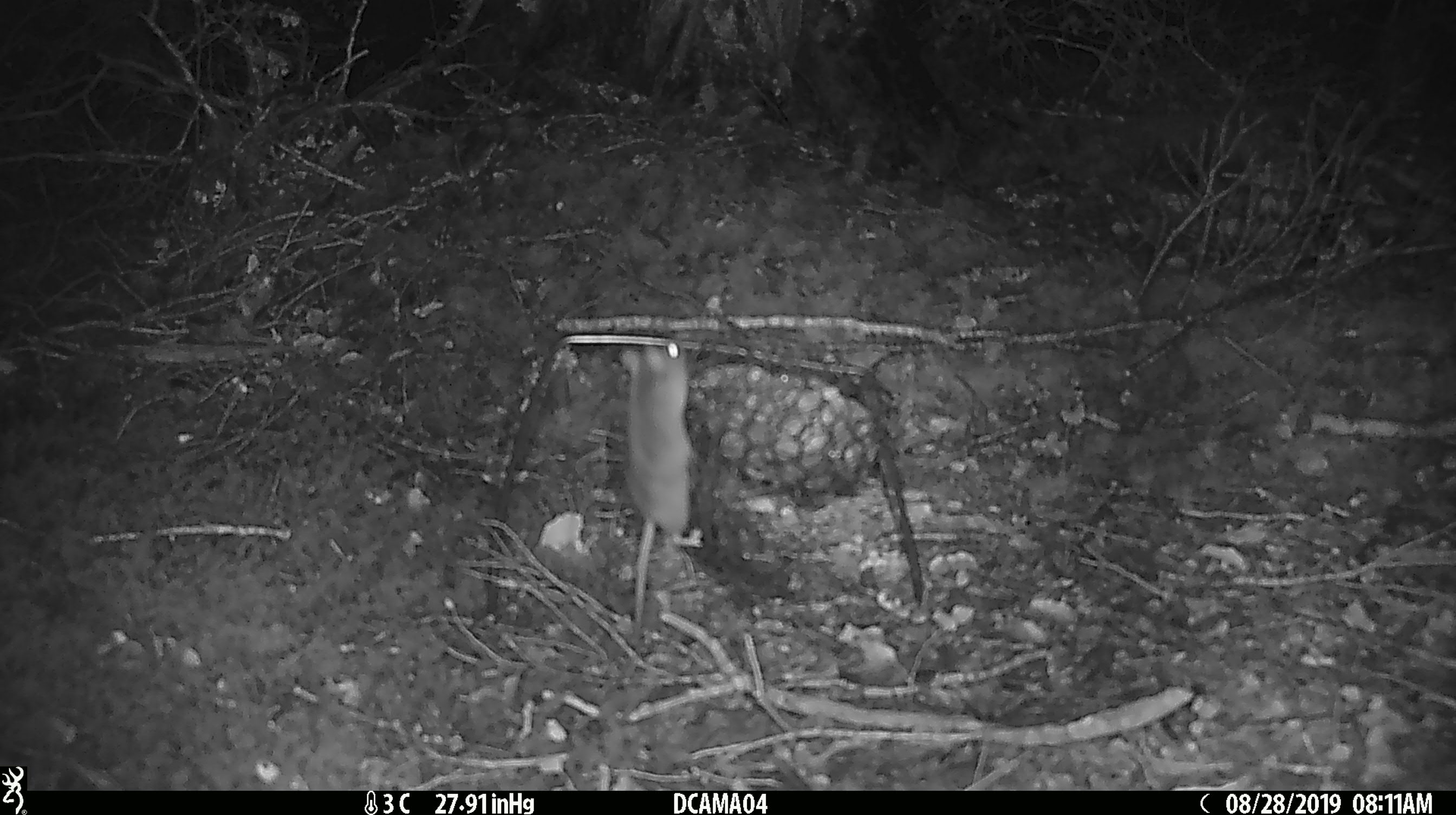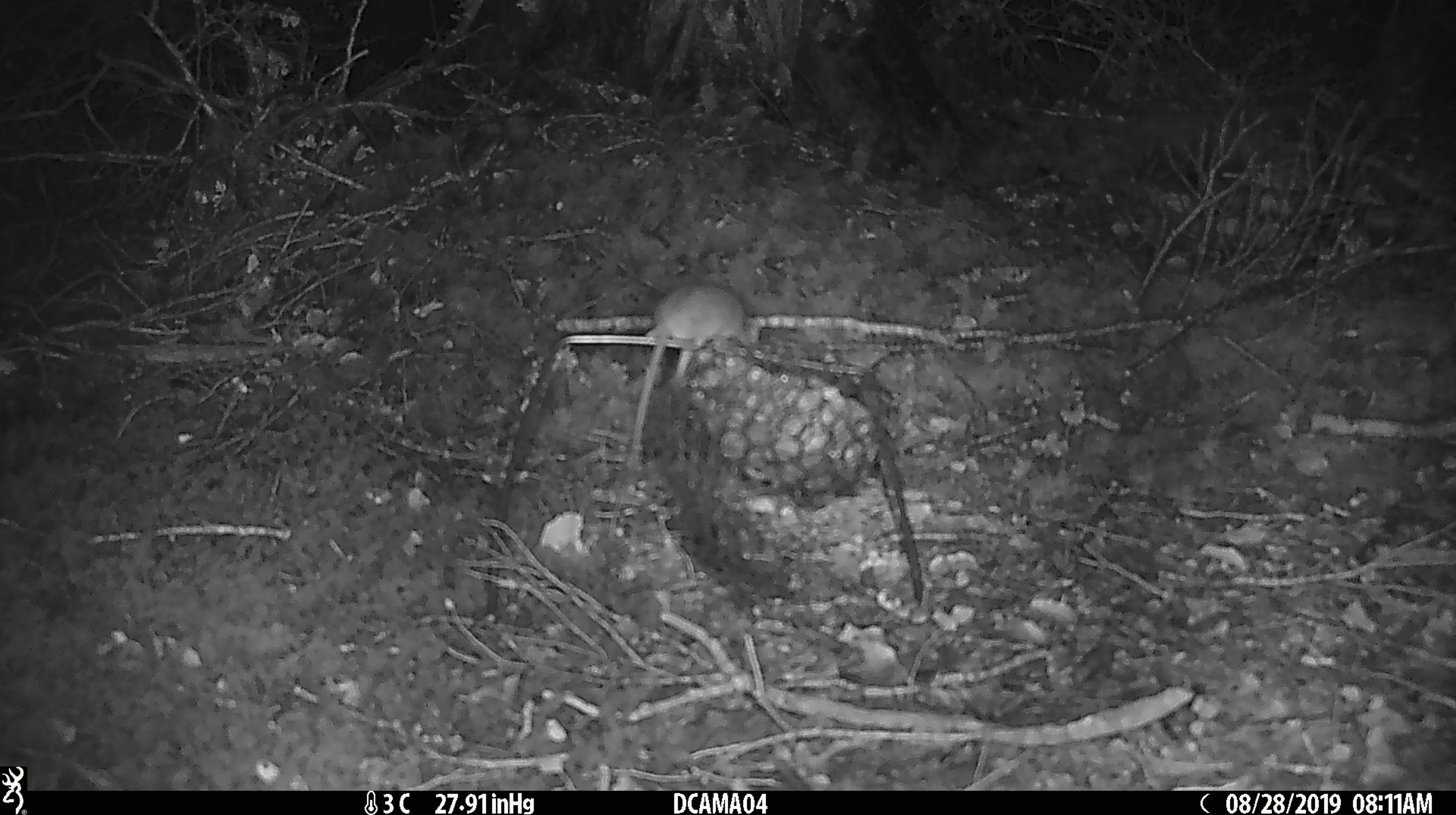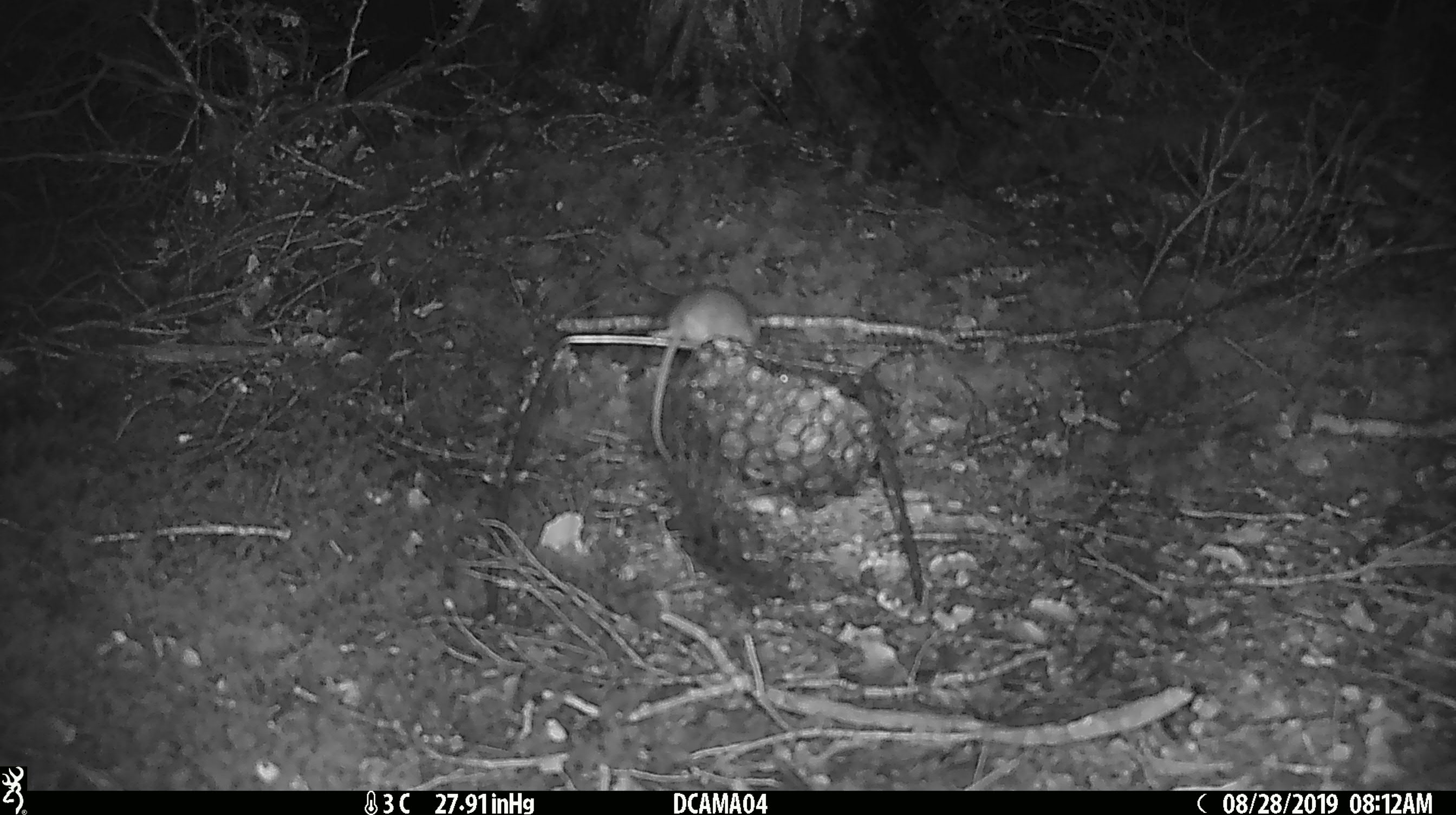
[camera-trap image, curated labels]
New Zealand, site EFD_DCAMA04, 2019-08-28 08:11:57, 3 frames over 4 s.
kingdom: Animalia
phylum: Chordata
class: Mammalia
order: Rodentia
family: Muridae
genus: Mus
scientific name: Mus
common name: mouse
Mouse (Mus).